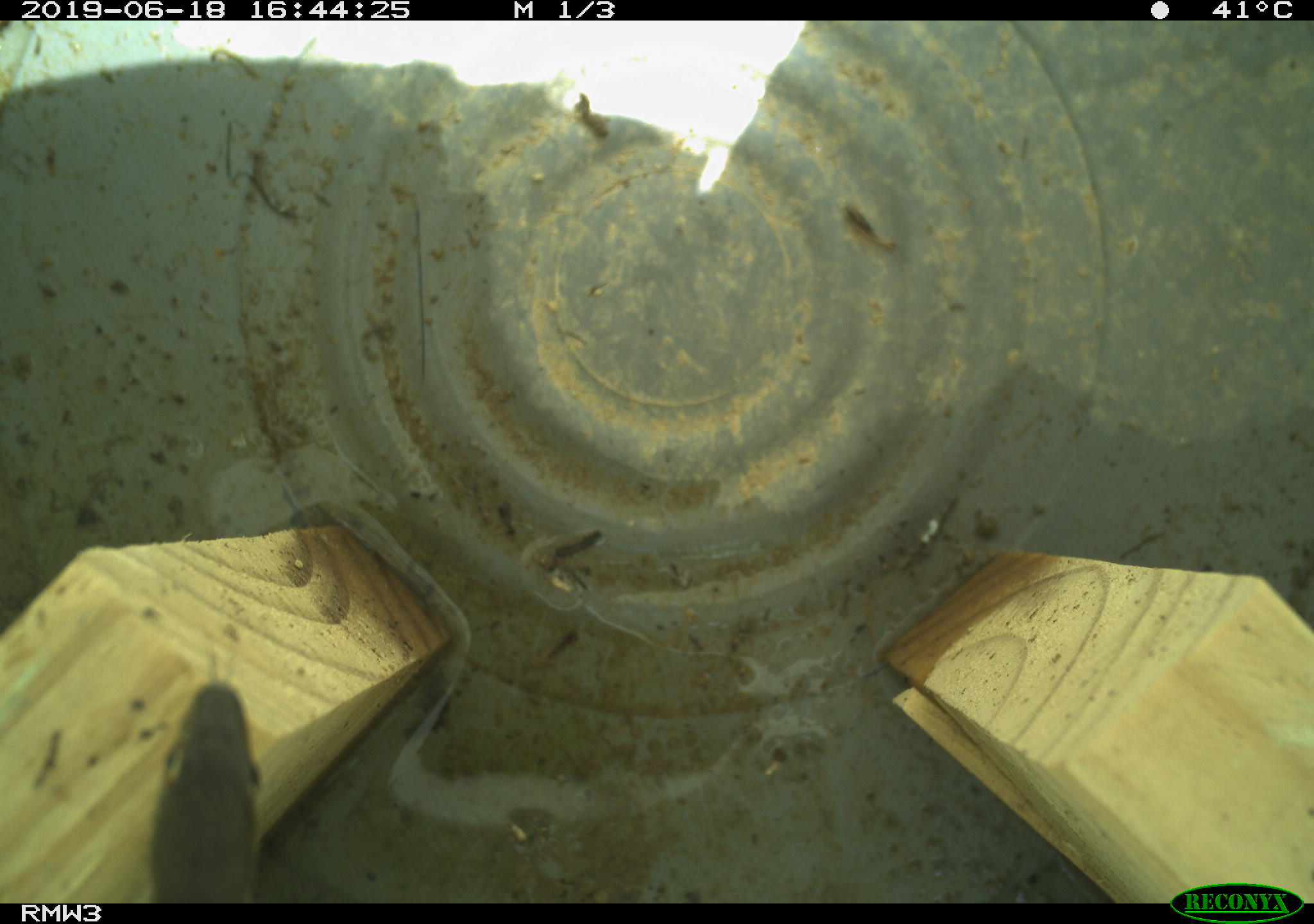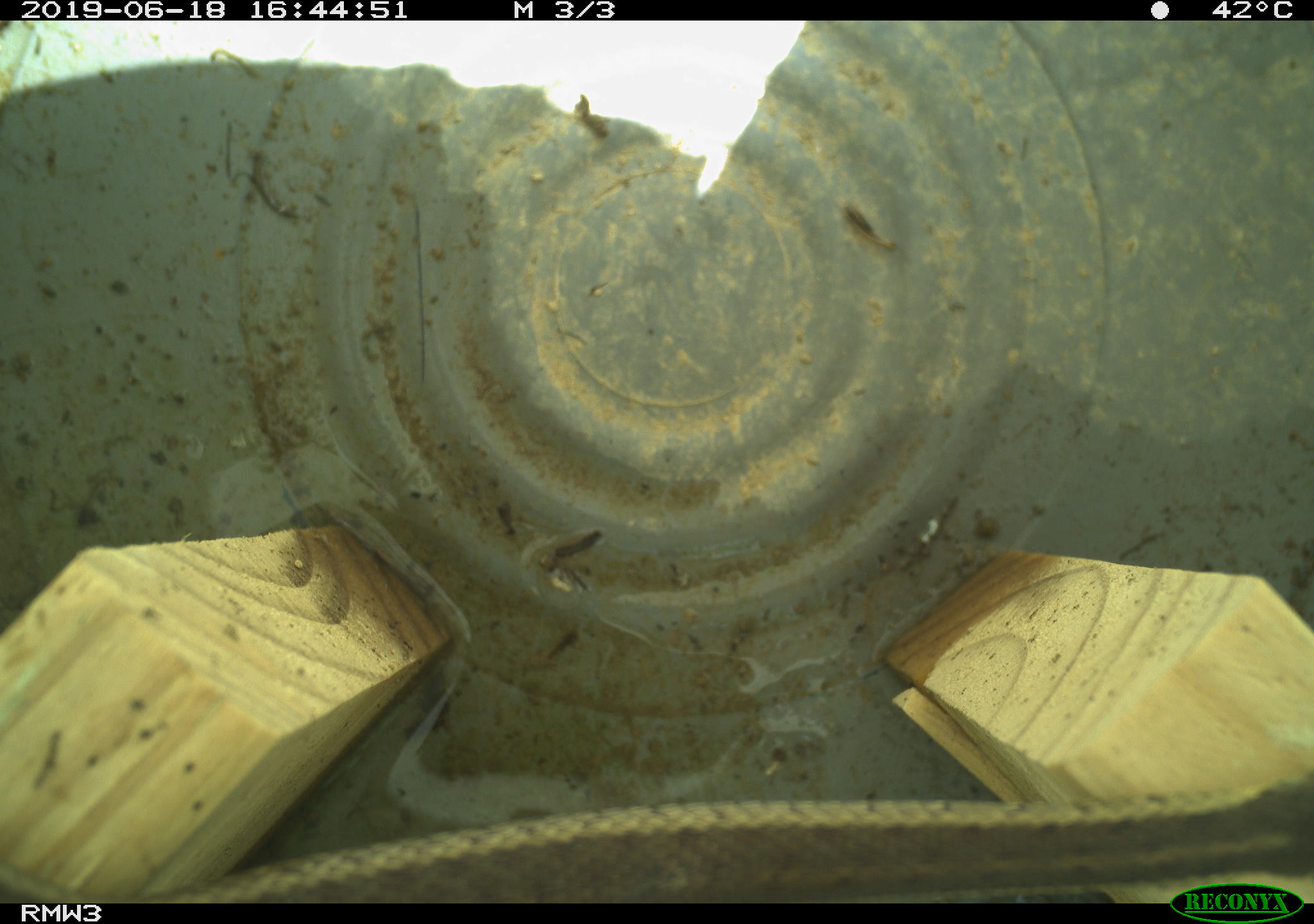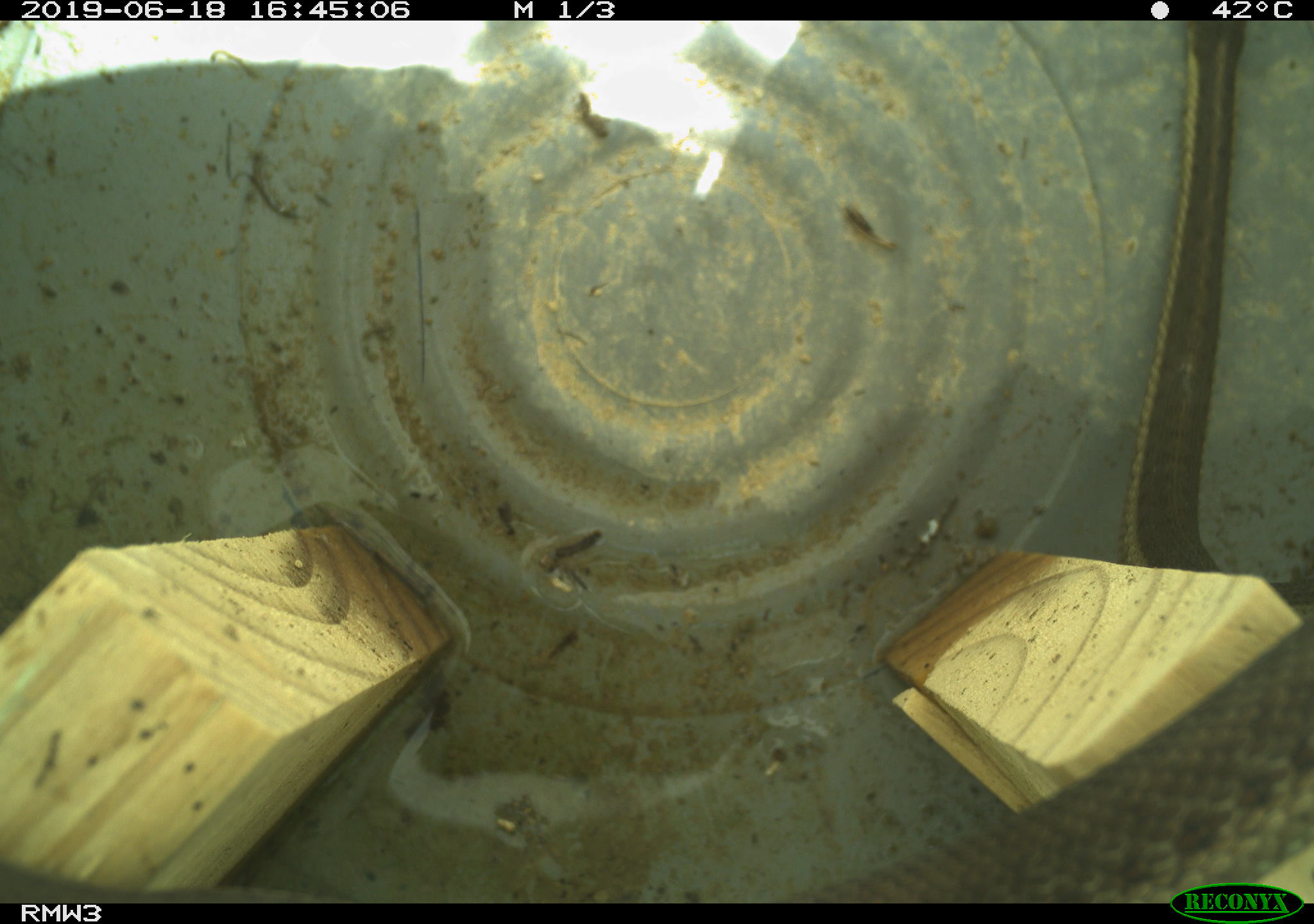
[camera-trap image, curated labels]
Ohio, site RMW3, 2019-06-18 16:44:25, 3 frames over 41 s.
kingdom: Animalia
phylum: Chordata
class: Reptilia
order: Squamata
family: Colubridae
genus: Thamnophis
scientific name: Thamnophis sirtalis sirtalis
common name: eastern gartersnake